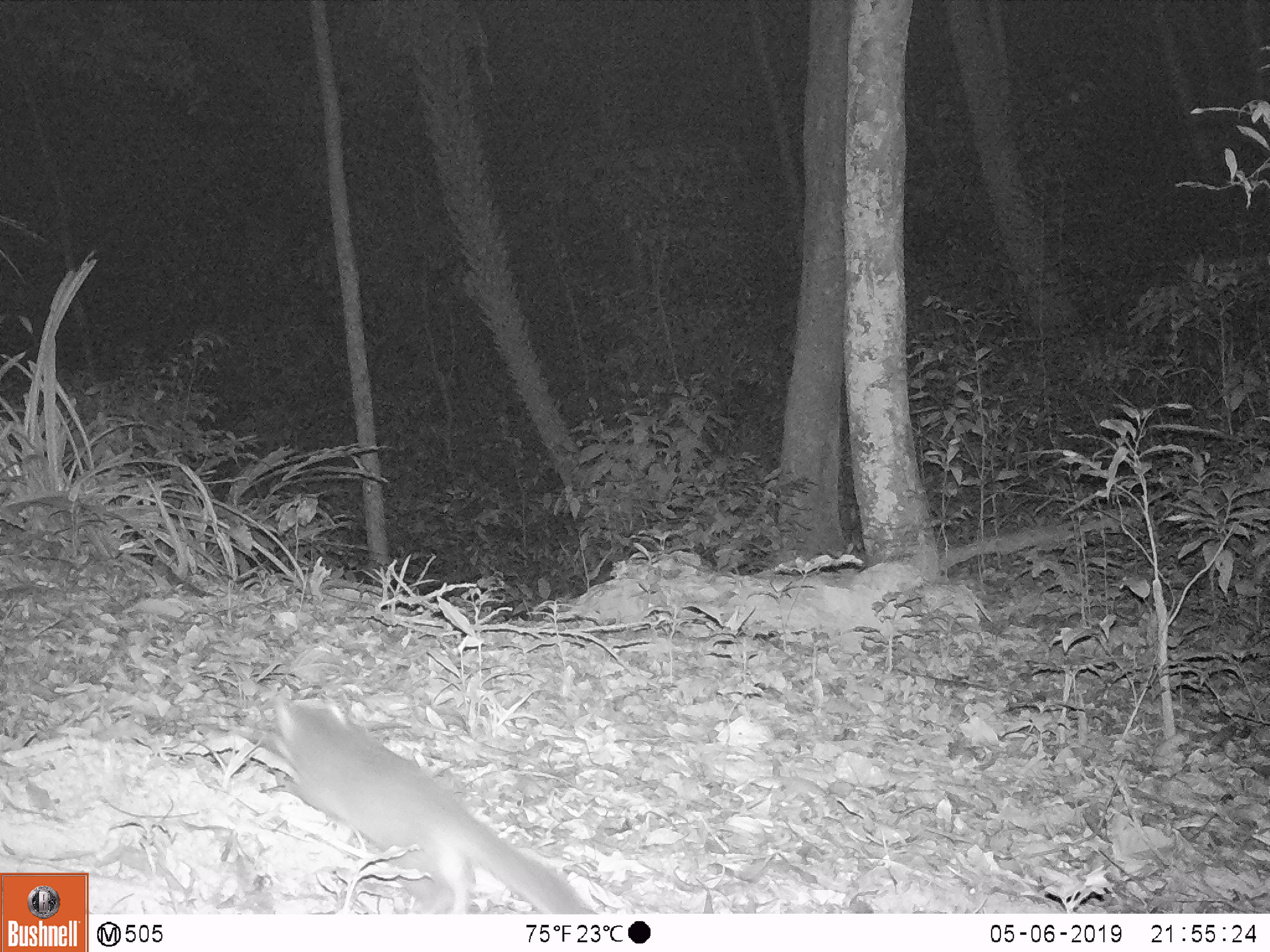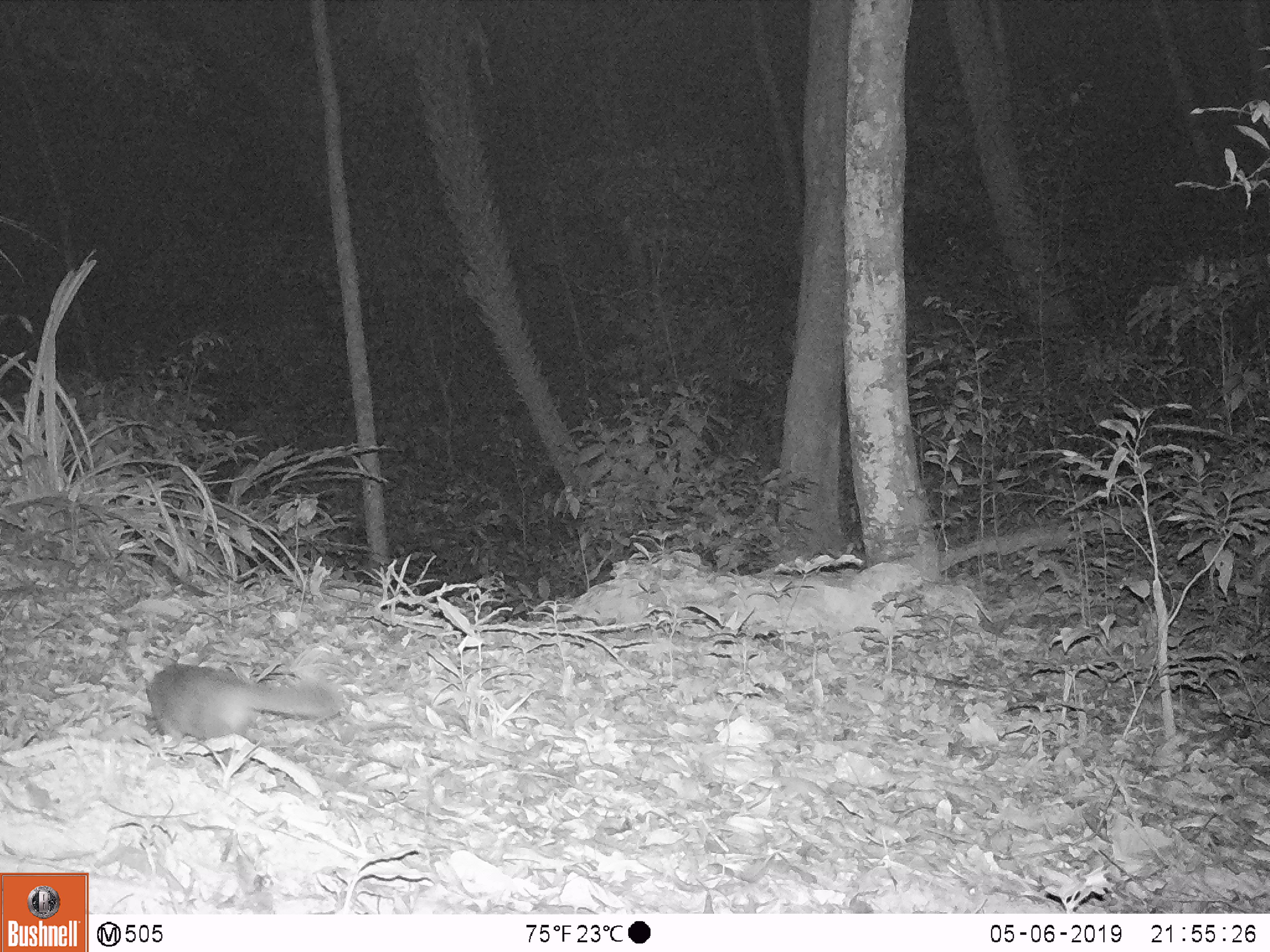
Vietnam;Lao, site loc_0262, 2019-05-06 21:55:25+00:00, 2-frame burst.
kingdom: Animalia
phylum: Chordata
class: Mammalia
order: Carnivora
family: Mustelidae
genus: Melogale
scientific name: Melogale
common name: ferret badger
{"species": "ferret badger (Melogale)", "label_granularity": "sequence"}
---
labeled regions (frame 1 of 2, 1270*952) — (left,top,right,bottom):
ferret badger: (267,691,596,914)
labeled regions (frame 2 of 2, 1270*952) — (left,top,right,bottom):
ferret badger: (145,663,349,772)